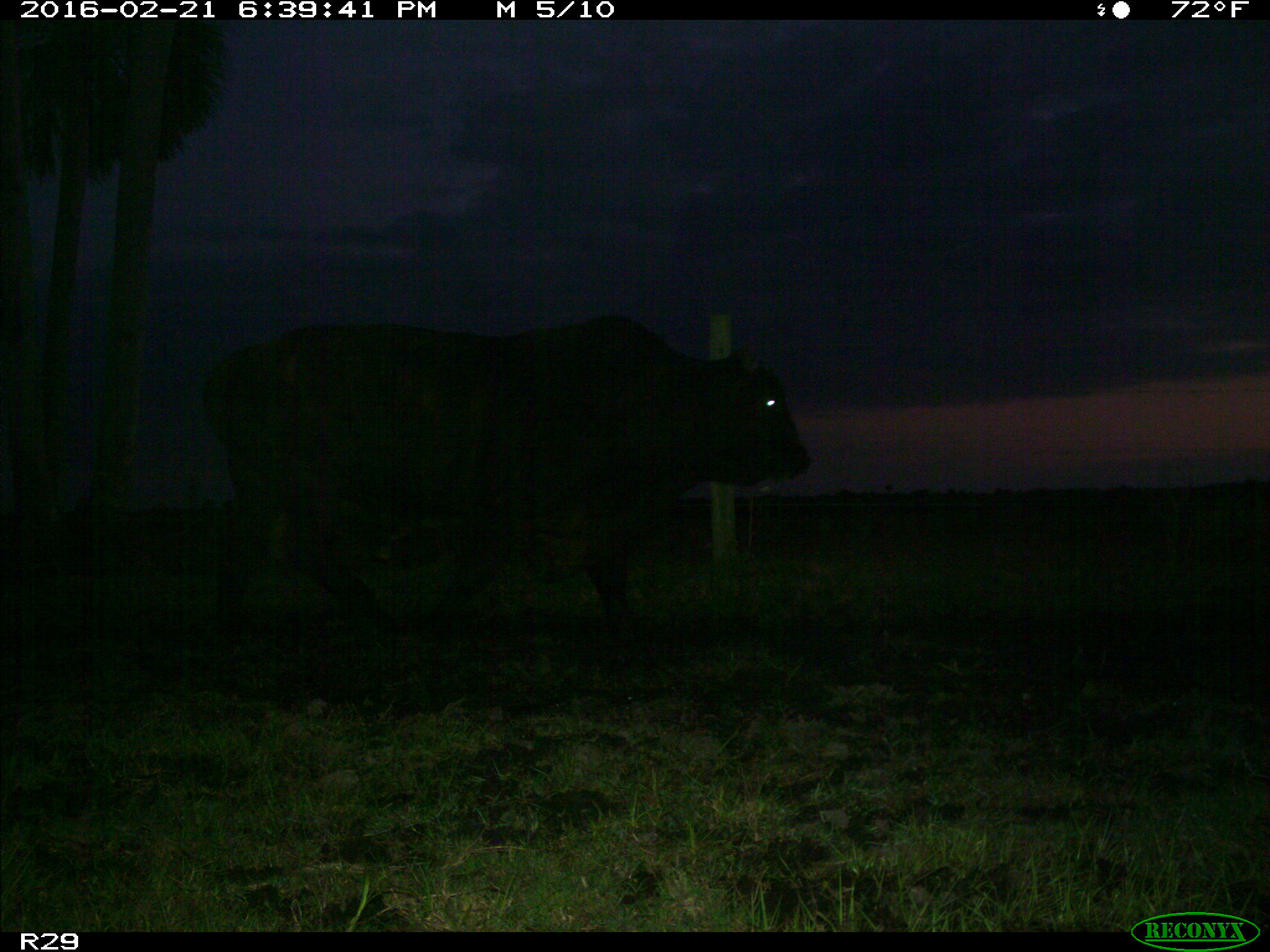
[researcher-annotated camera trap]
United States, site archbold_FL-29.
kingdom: Animalia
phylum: Chordata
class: Mammalia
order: Artiodactyla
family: Bovidae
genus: Bos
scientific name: Bos taurus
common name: domestic cow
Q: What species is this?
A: Bos taurus (domestic cow).